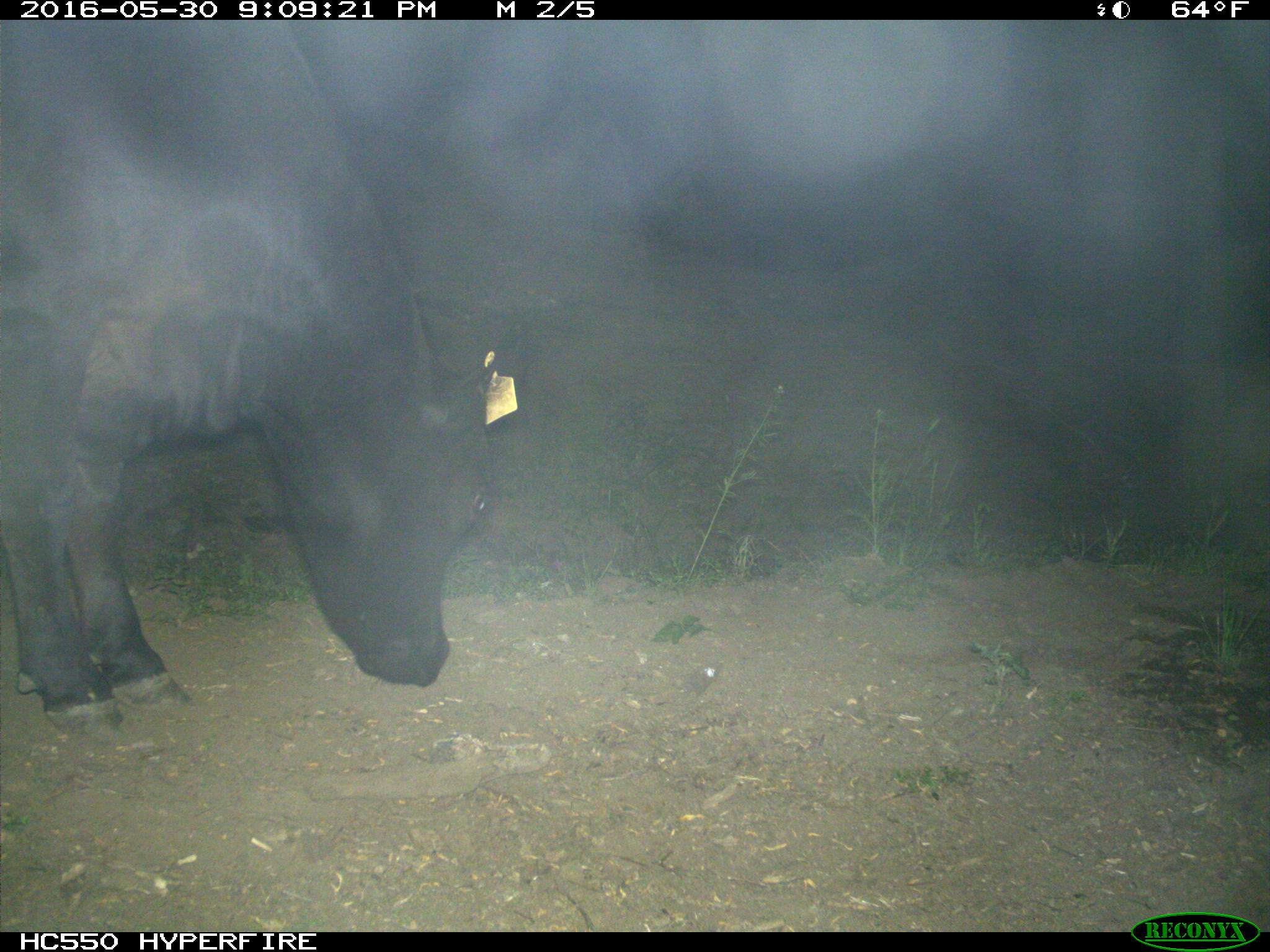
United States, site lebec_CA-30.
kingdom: Animalia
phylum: Chordata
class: Mammalia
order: Artiodactyla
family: Bovidae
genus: Bos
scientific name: Bos taurus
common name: domestic cow